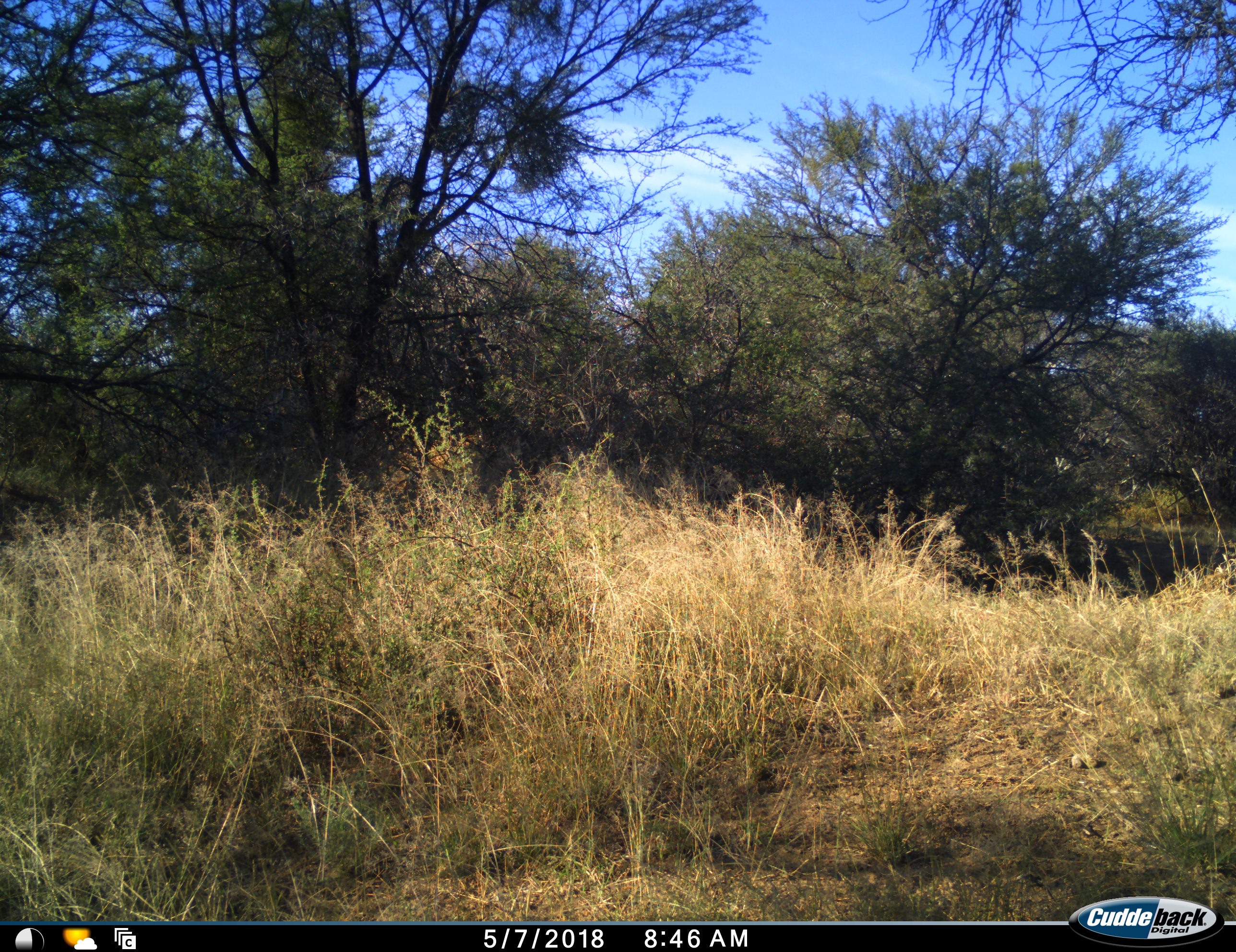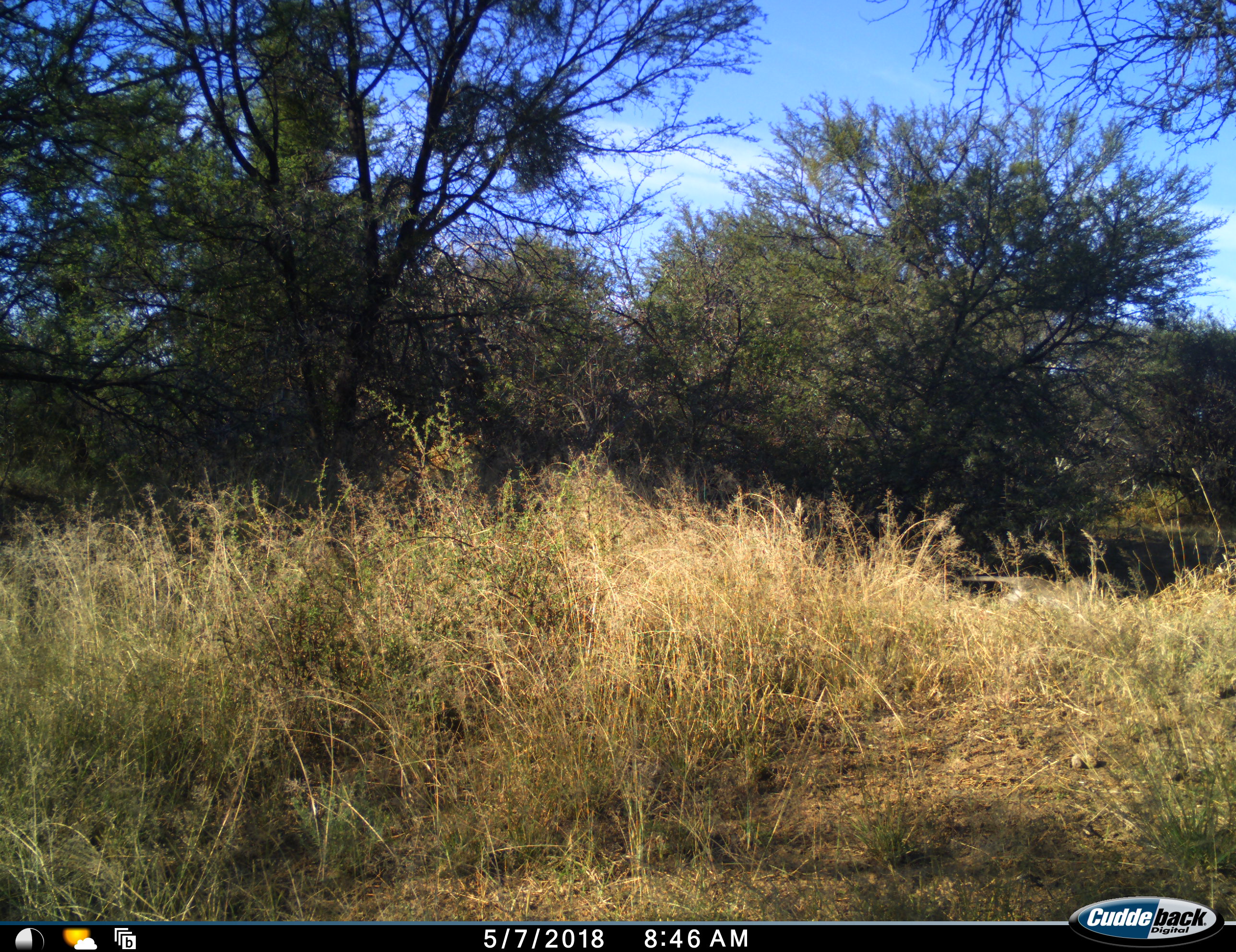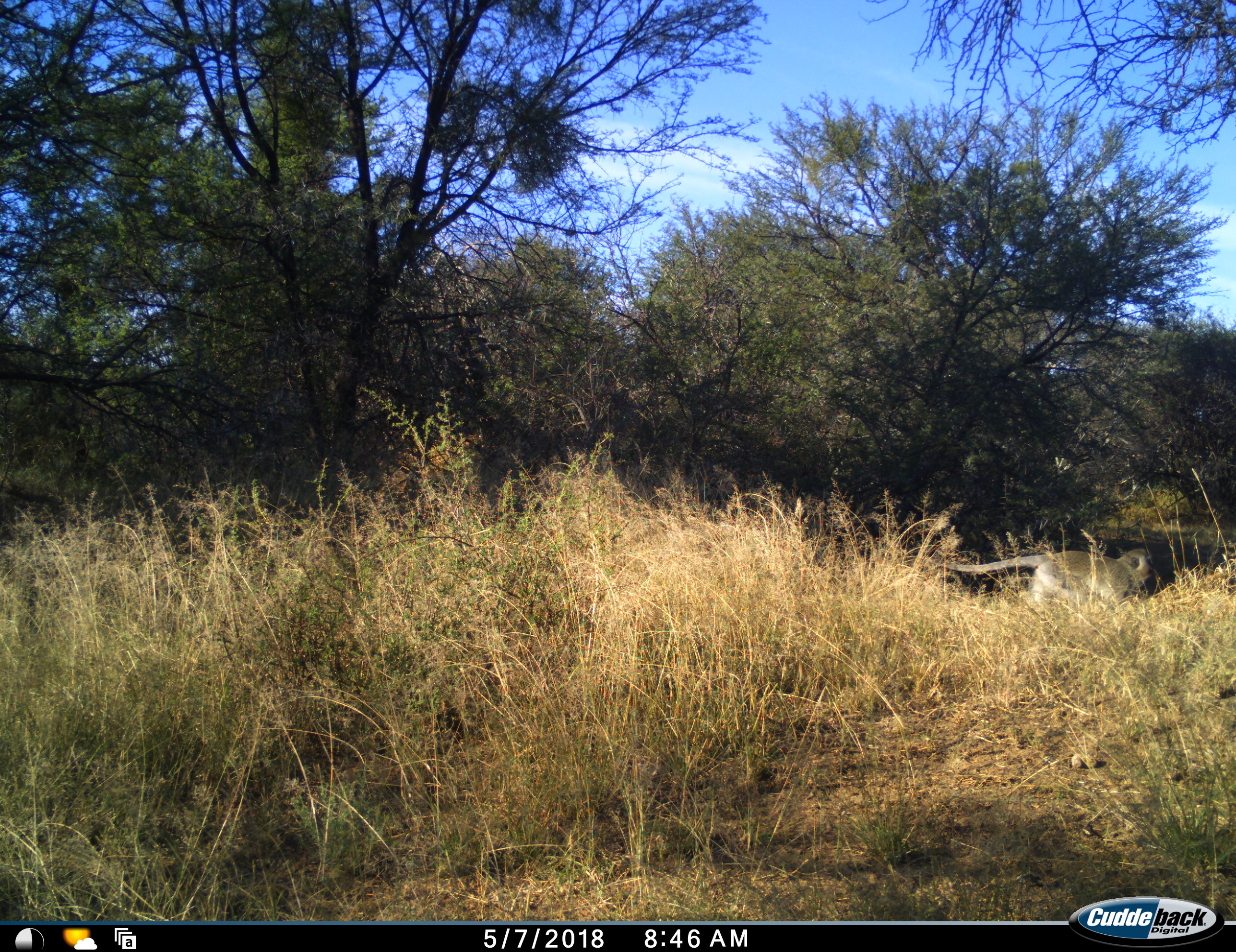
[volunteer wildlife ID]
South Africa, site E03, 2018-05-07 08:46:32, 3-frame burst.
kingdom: Animalia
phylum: Chordata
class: Mammalia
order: Primates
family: Cercopithecidae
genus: Chlorocebus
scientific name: Chlorocebus pygerythrus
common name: vervet monkey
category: monkeyvervet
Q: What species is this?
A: Monkeyvervet (vervet monkey) (Chlorocebus pygerythrus).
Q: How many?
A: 1.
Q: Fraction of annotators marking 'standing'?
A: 33%.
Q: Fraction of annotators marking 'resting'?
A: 0%.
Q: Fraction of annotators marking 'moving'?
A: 100%.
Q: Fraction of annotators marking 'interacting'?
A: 0%.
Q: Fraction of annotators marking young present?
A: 0%.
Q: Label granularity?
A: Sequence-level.